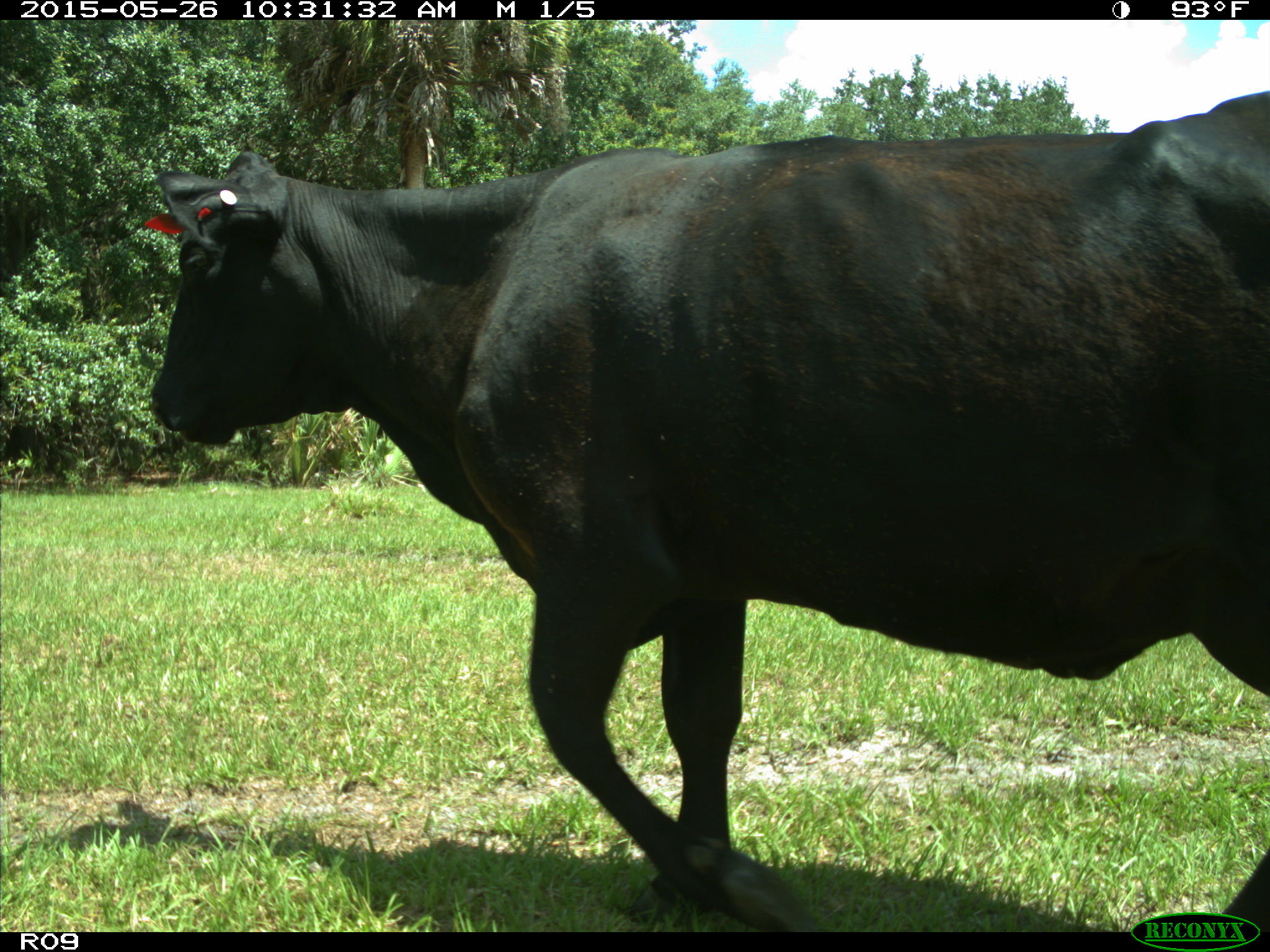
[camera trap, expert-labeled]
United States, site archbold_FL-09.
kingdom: Animalia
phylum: Chordata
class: Mammalia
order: Artiodactyla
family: Bovidae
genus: Bos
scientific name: Bos taurus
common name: domestic cow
Bos taurus (domestic cow).